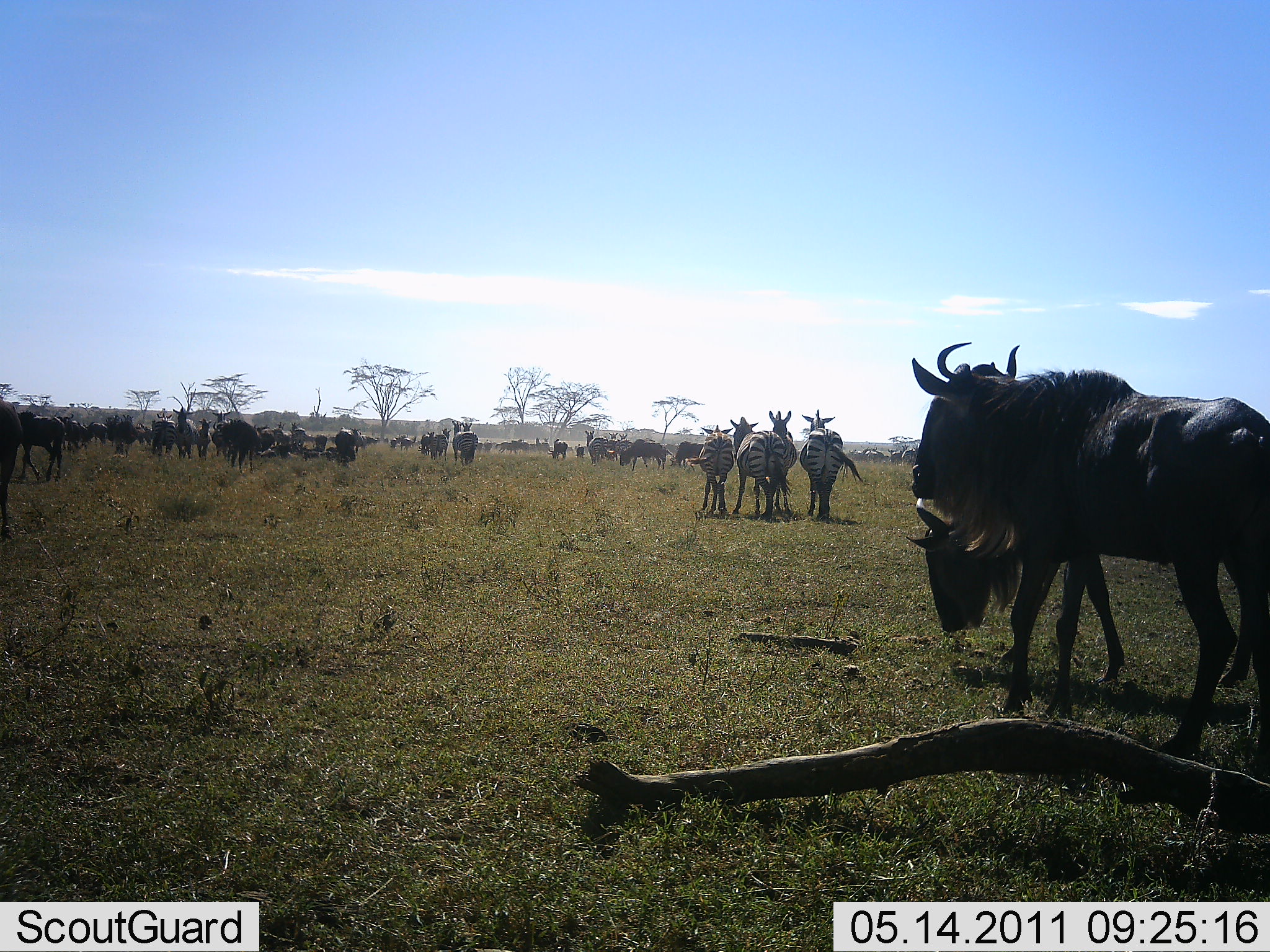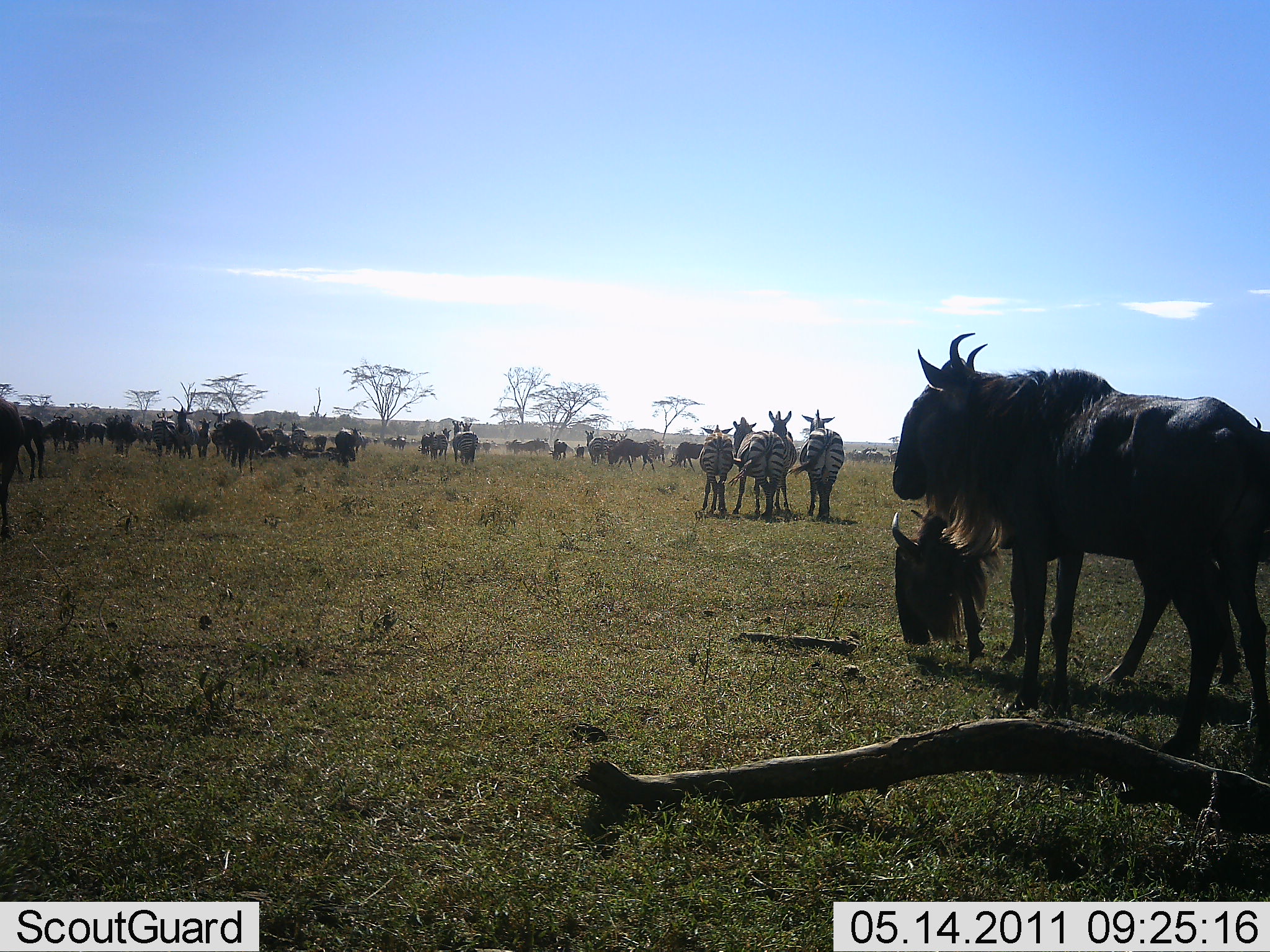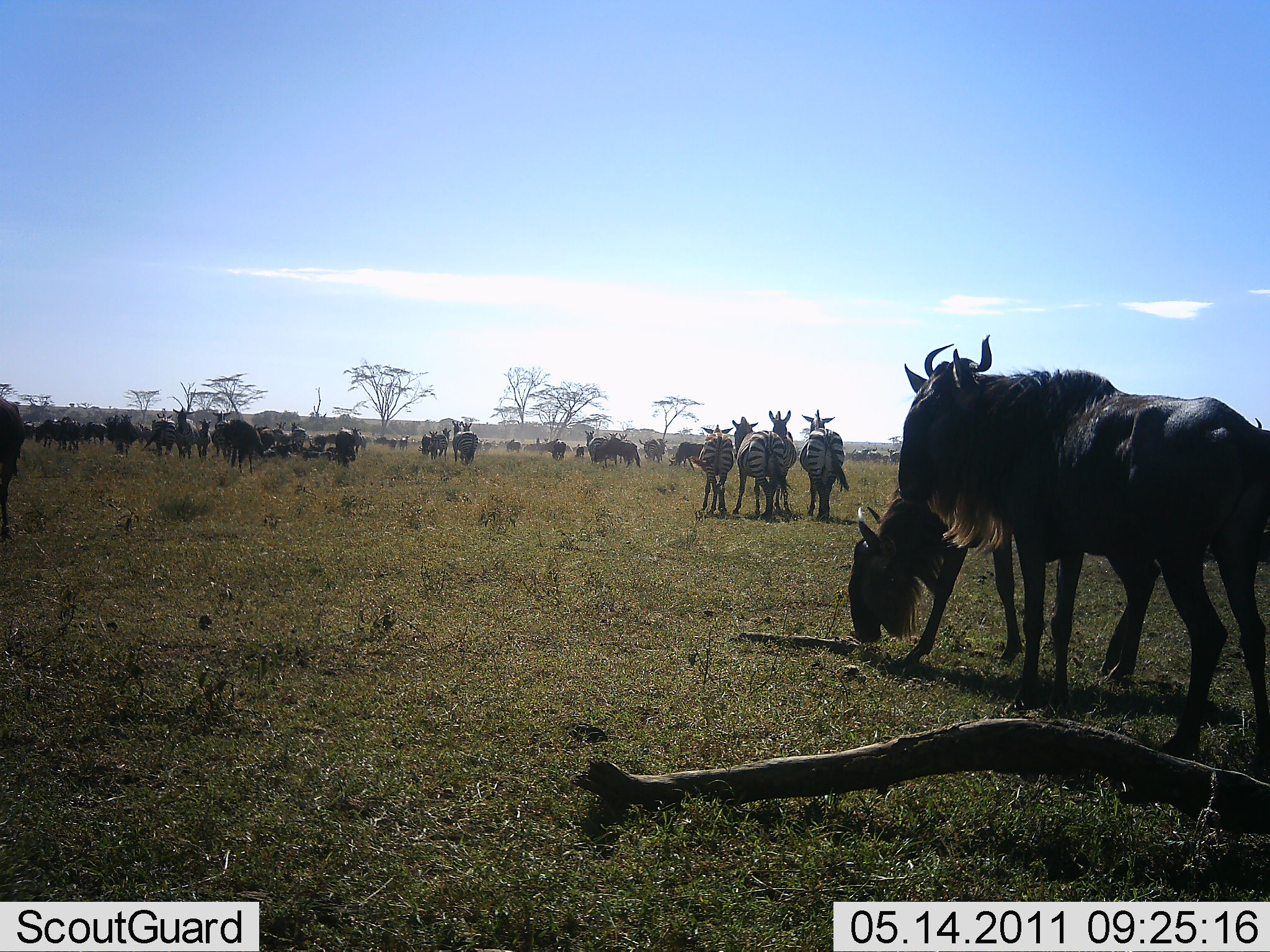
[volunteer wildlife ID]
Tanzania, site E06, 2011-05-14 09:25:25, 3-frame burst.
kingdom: Animalia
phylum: Chordata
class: Mammalia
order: Artiodactyla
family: Bovidae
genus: Connochaetes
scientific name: Connochaetes taurinus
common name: blue wildebeest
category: wildebeest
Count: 11-50.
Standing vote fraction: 92%.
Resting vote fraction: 8%.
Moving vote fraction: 50%.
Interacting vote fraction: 0%.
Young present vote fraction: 8%.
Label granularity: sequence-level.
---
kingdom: Animalia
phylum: Chordata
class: Mammalia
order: Perissodactyla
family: Equidae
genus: Equus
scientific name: Equus quagga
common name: plains zebra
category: zebra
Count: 4.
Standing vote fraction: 91%.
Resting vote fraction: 0%.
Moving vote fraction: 27%.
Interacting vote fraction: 9%.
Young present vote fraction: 0%.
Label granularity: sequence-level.